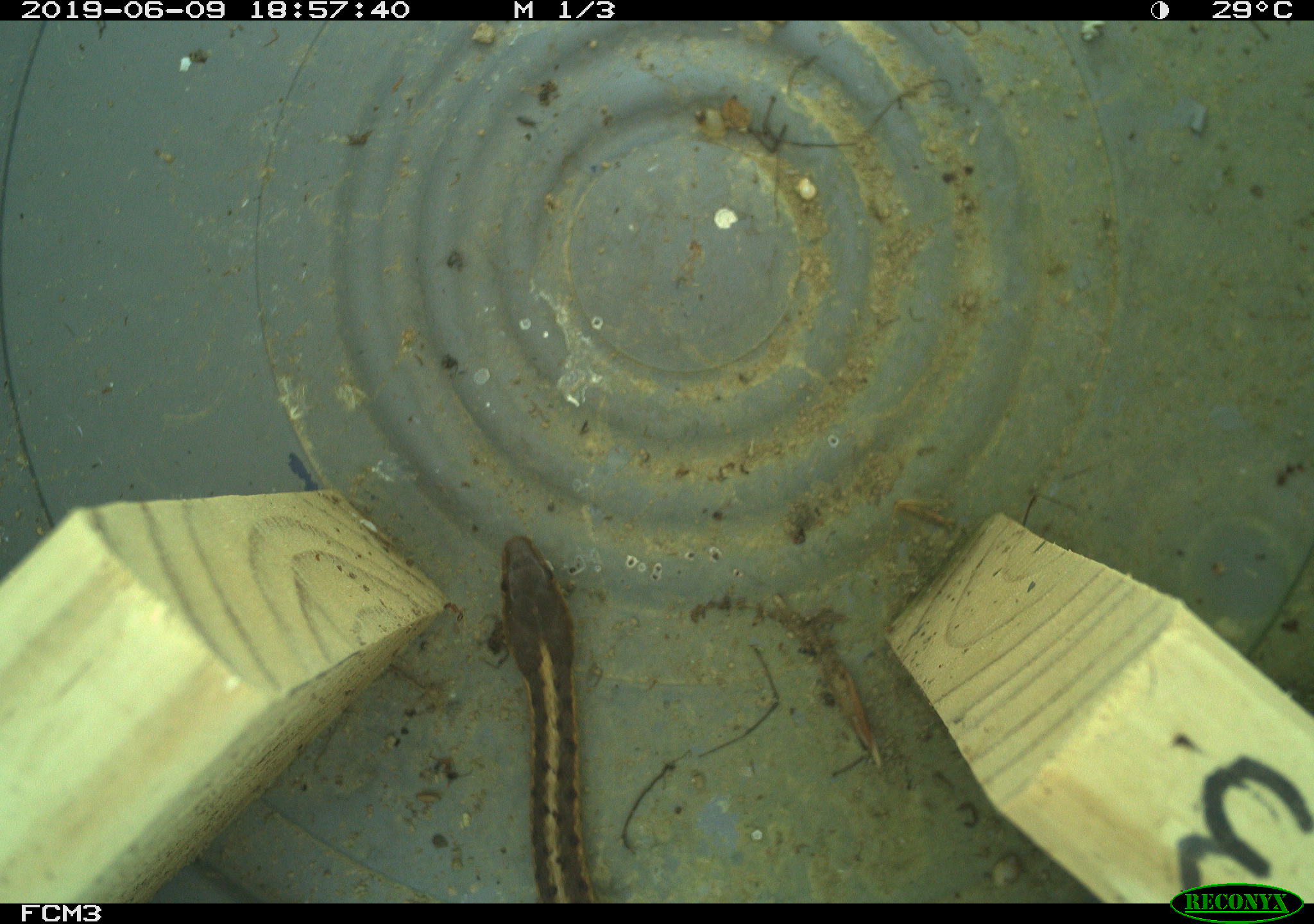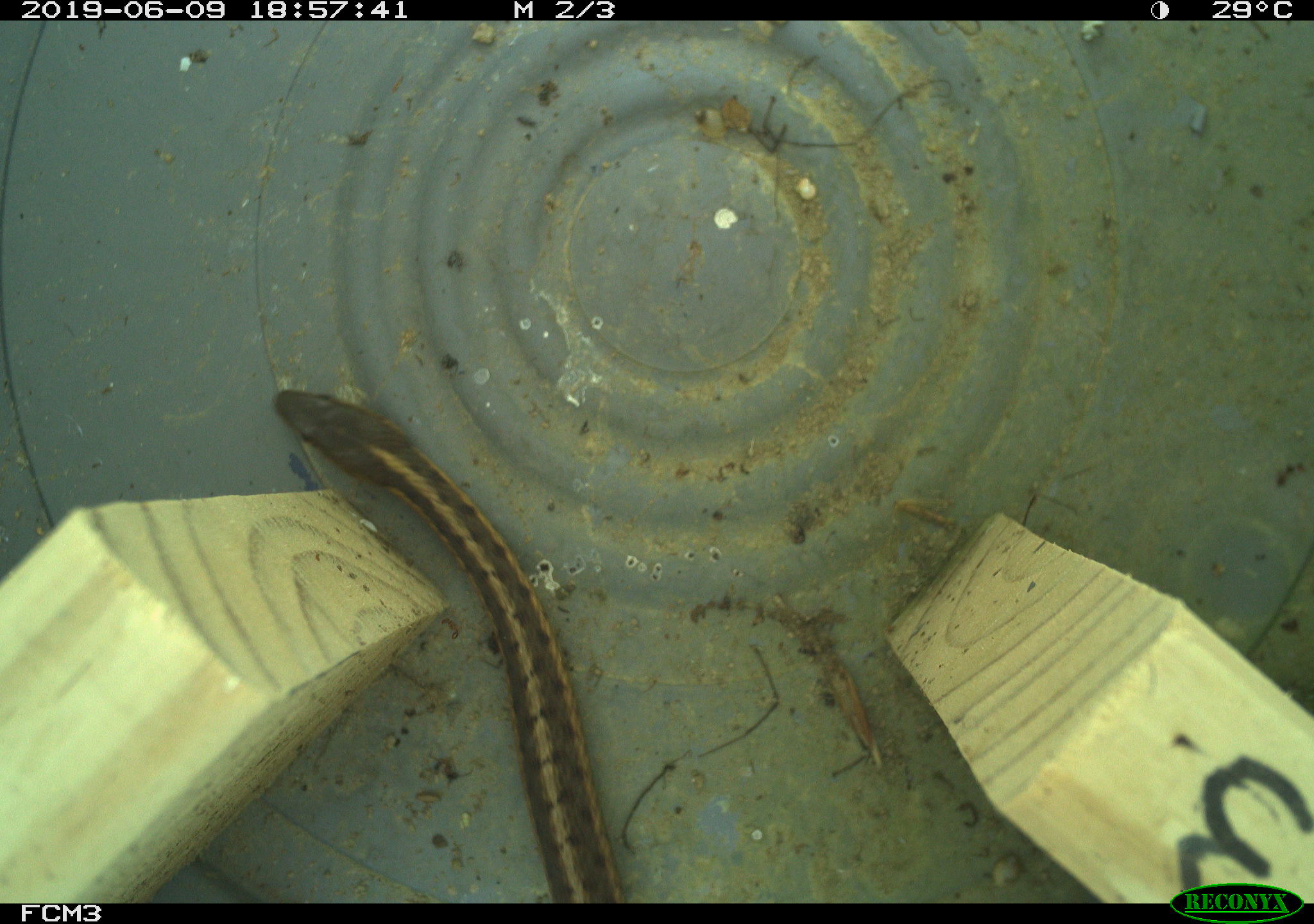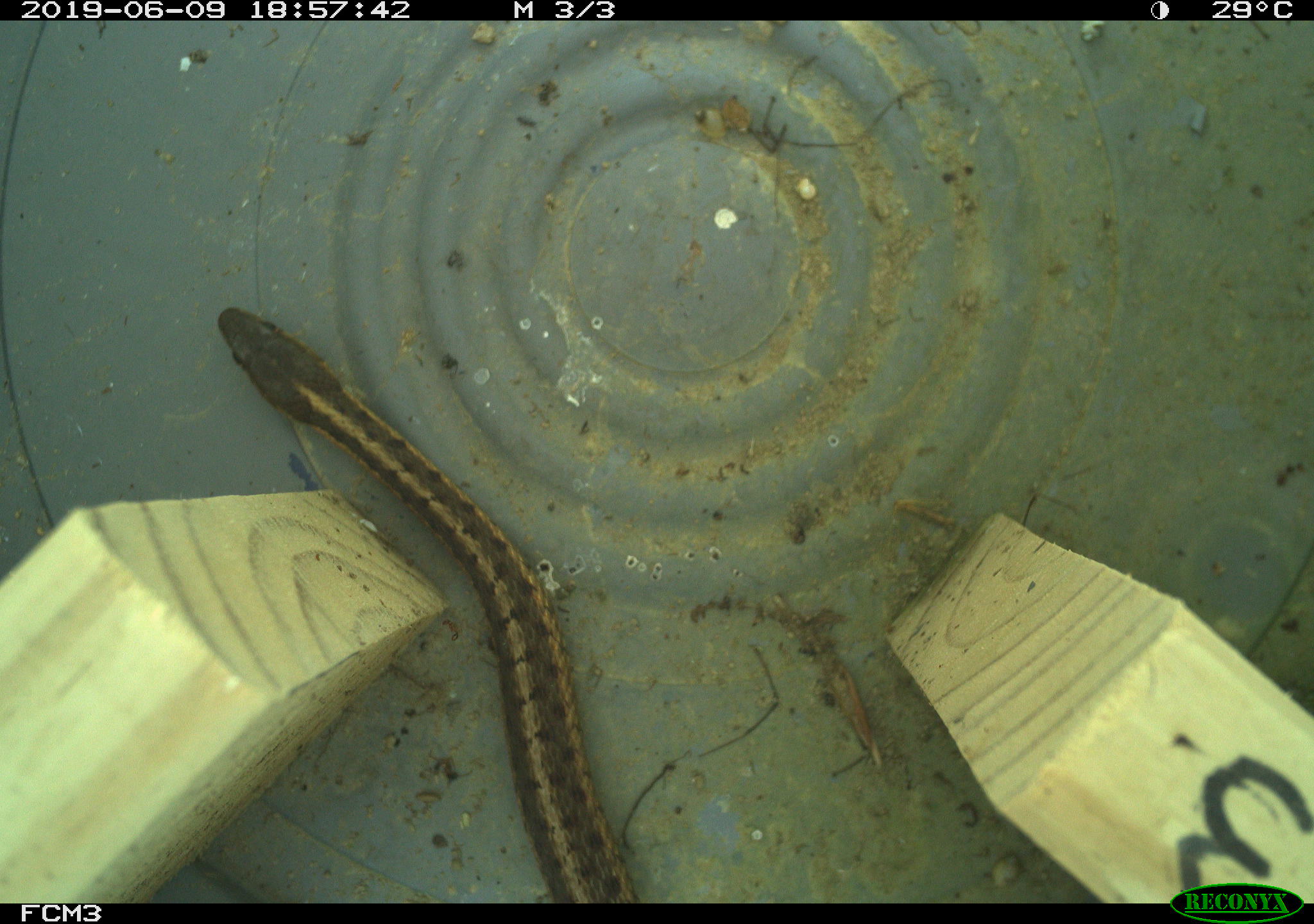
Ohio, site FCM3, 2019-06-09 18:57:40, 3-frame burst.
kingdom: Animalia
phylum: Chordata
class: Reptilia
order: Squamata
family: Colubridae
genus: Thamnophis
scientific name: Thamnophis sirtalis sirtalis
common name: eastern gartersnake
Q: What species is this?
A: Eastern gartersnake (Thamnophis sirtalis sirtalis).